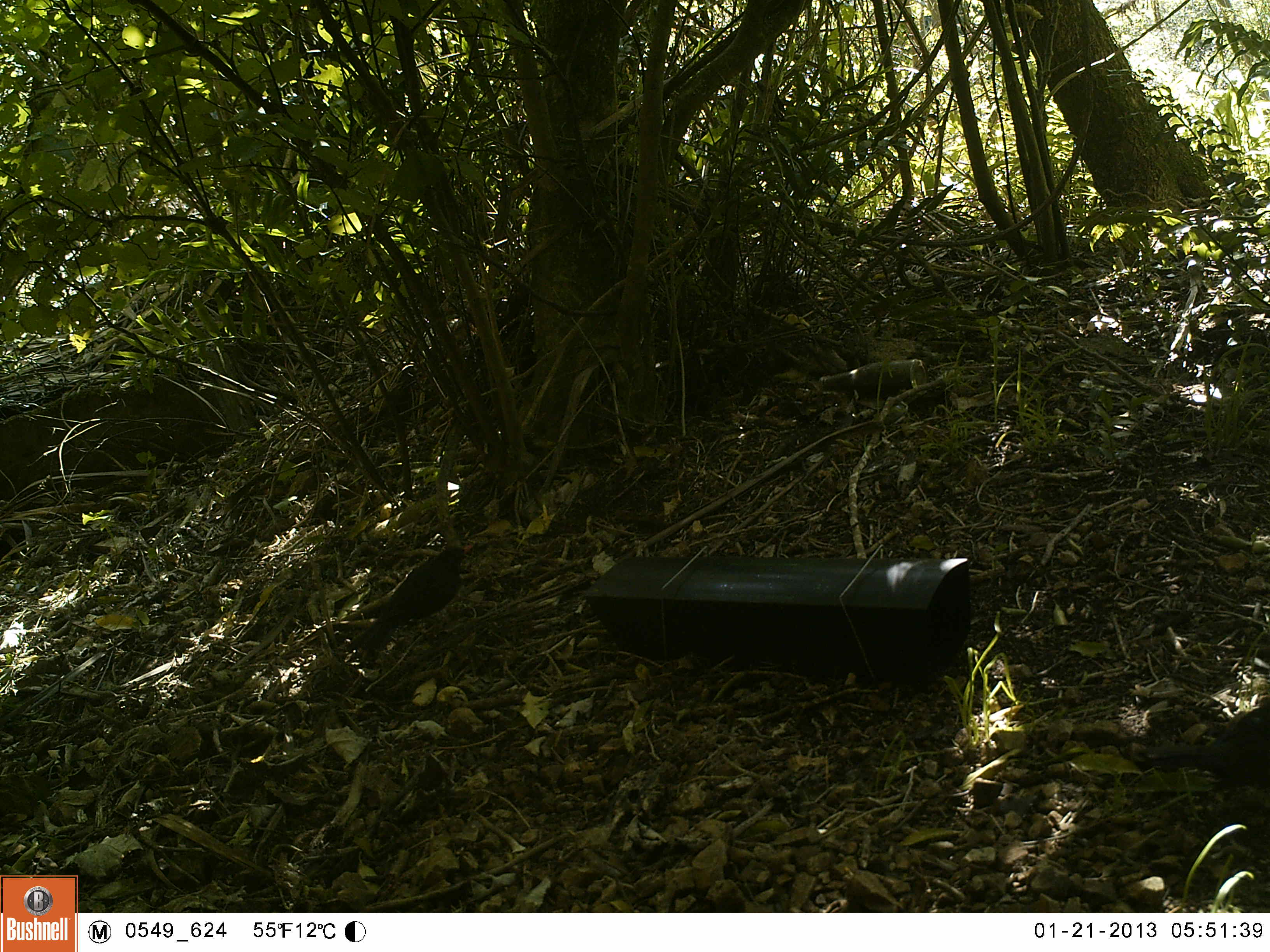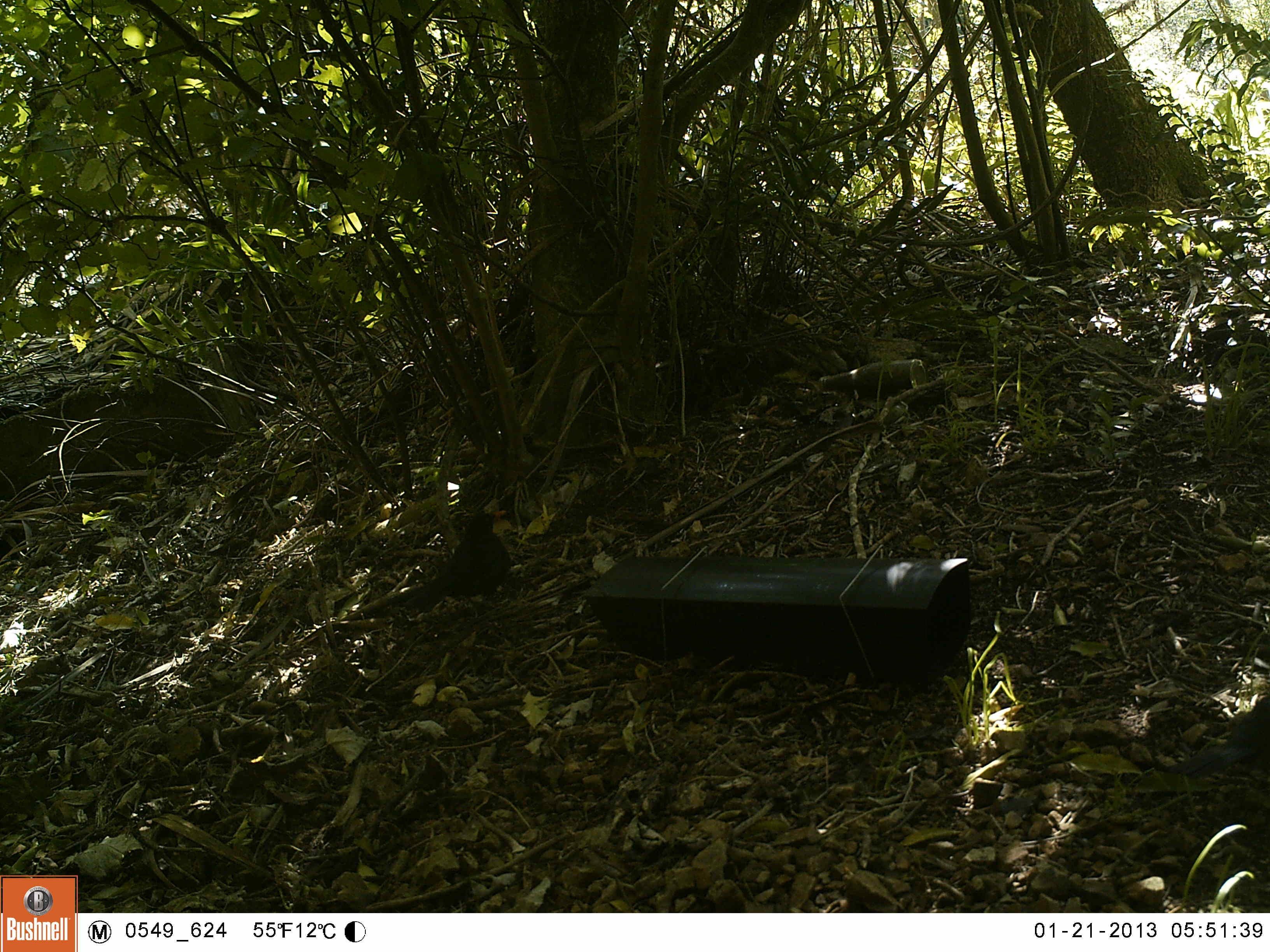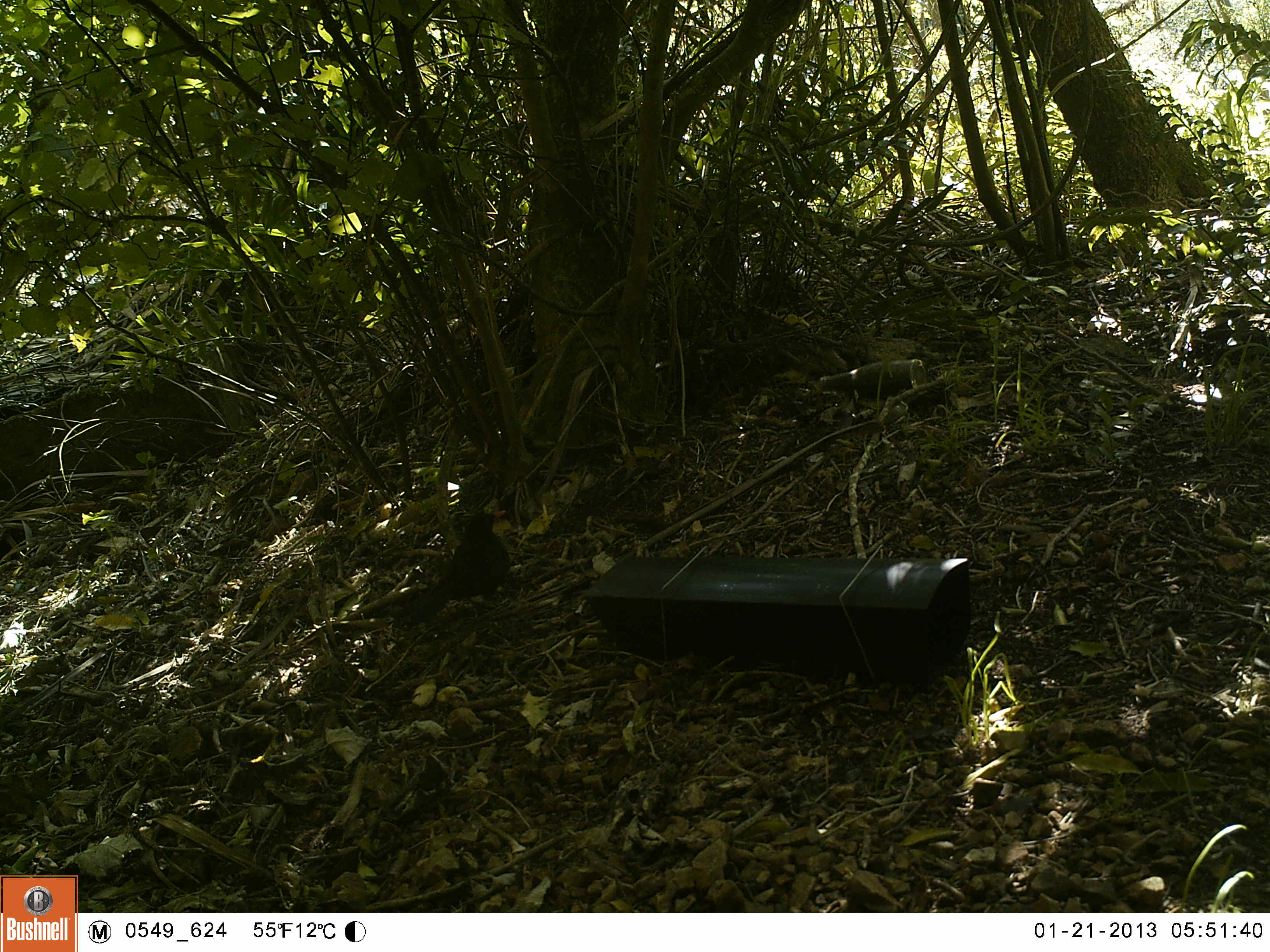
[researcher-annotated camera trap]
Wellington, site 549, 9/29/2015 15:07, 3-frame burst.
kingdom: Animalia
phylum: Chordata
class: Aves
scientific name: Aves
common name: bird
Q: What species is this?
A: Bird (Aves).